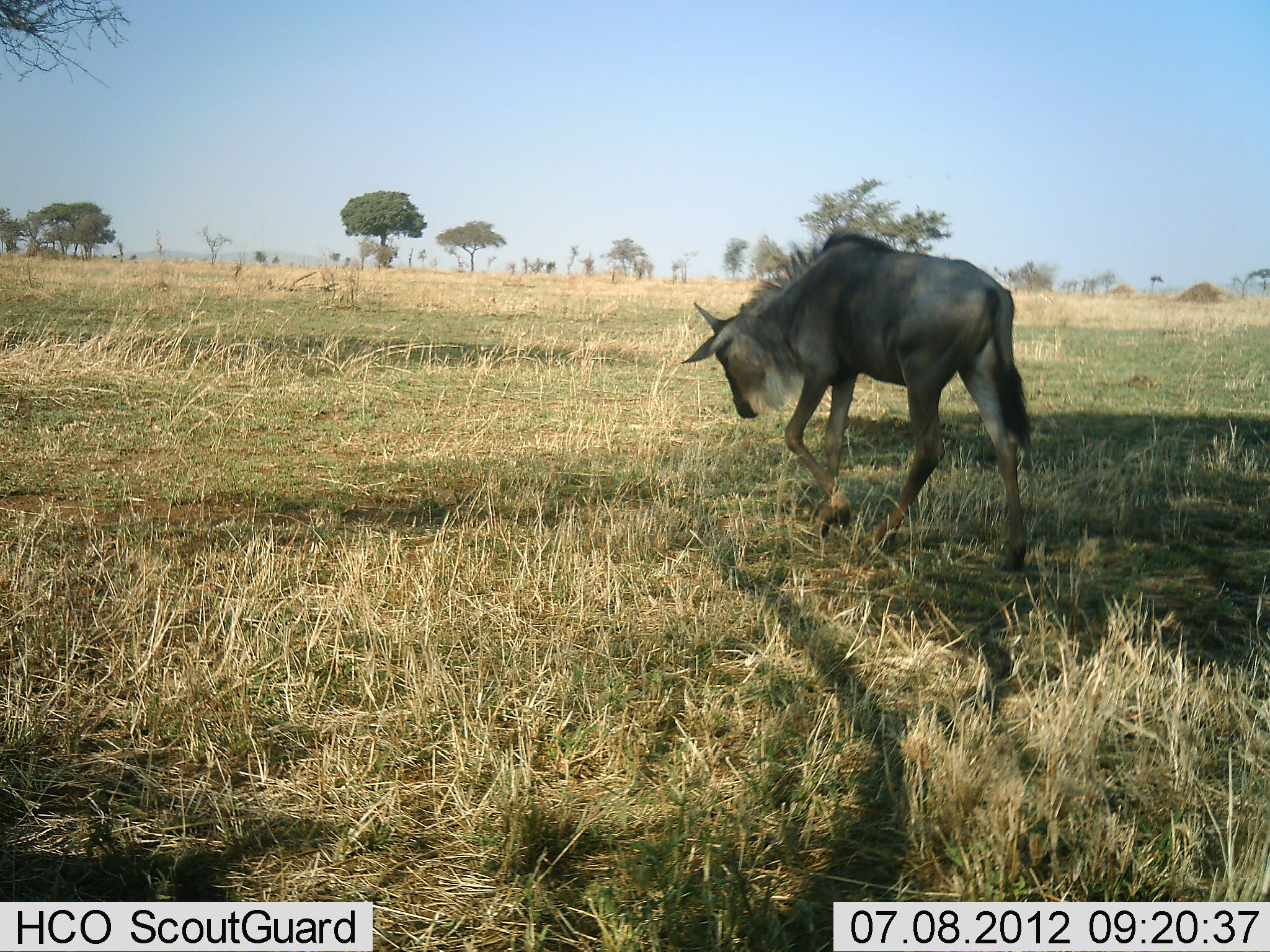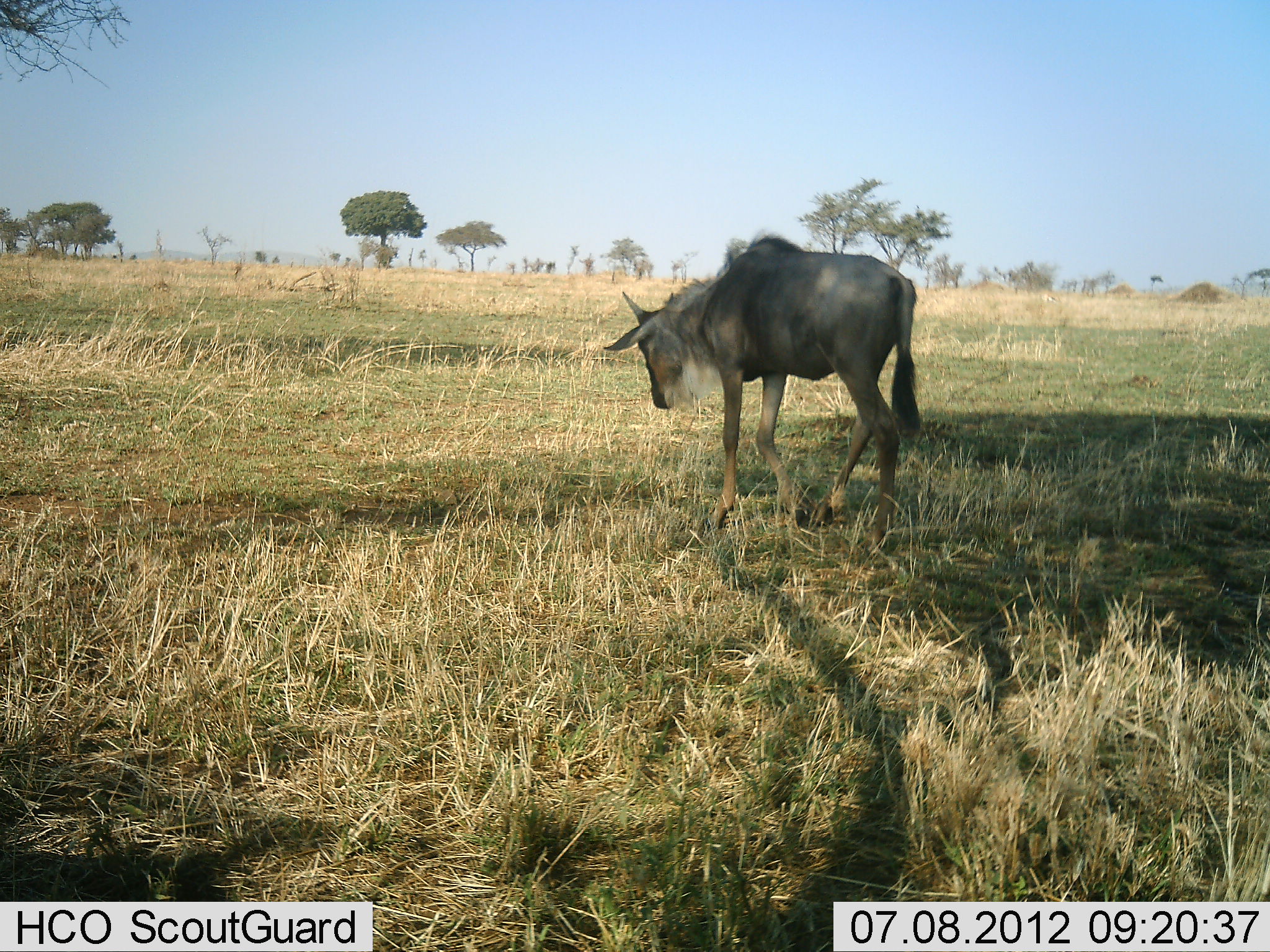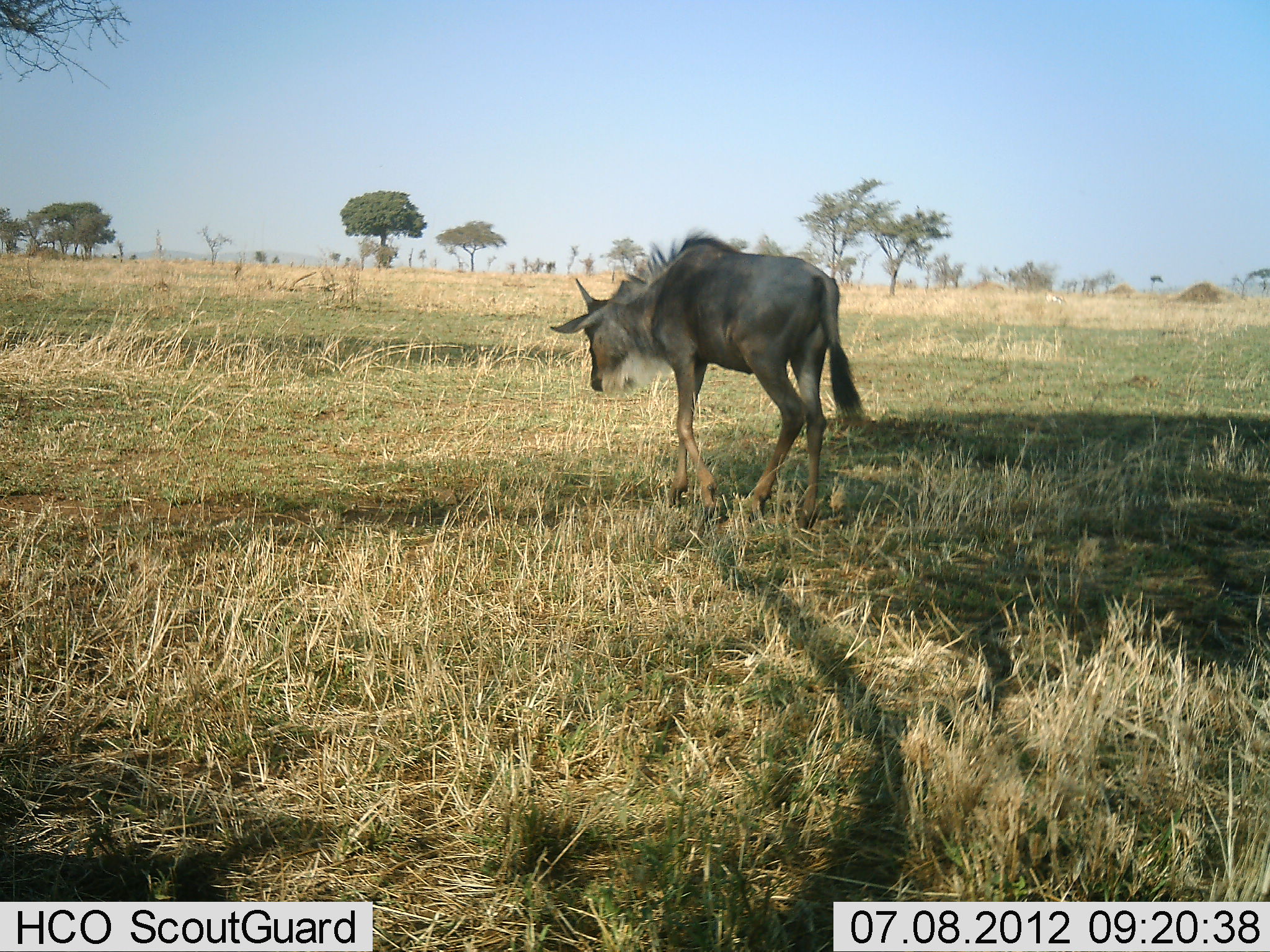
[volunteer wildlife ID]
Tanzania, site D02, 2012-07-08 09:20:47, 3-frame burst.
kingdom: Animalia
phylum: Chordata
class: Mammalia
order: Artiodactyla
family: Bovidae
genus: Connochaetes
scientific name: Connochaetes taurinus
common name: blue wildebeest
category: wildebeest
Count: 1.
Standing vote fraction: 0%.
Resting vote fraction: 0%.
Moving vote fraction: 100%.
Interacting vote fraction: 0%.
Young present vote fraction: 20%.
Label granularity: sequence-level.